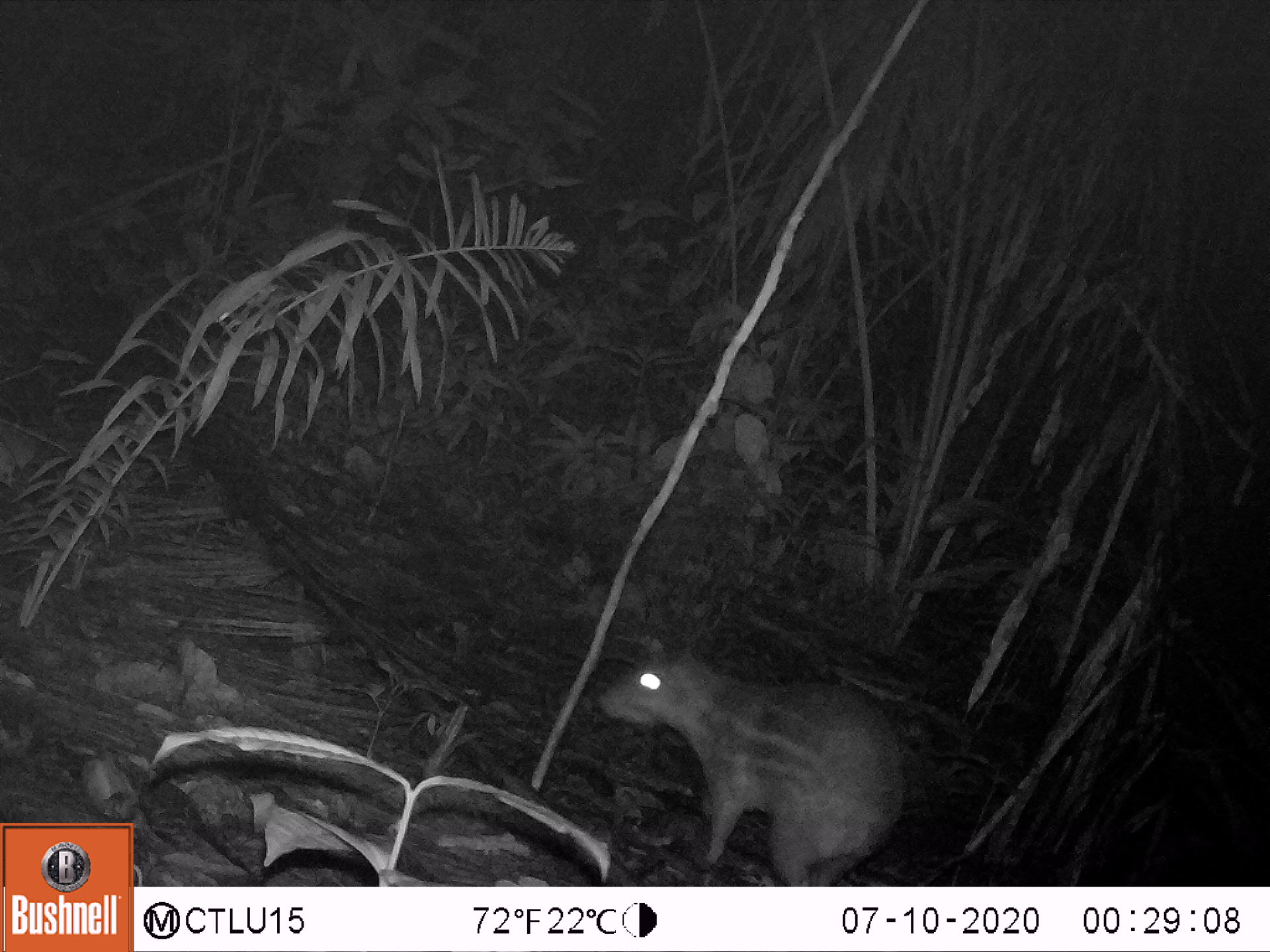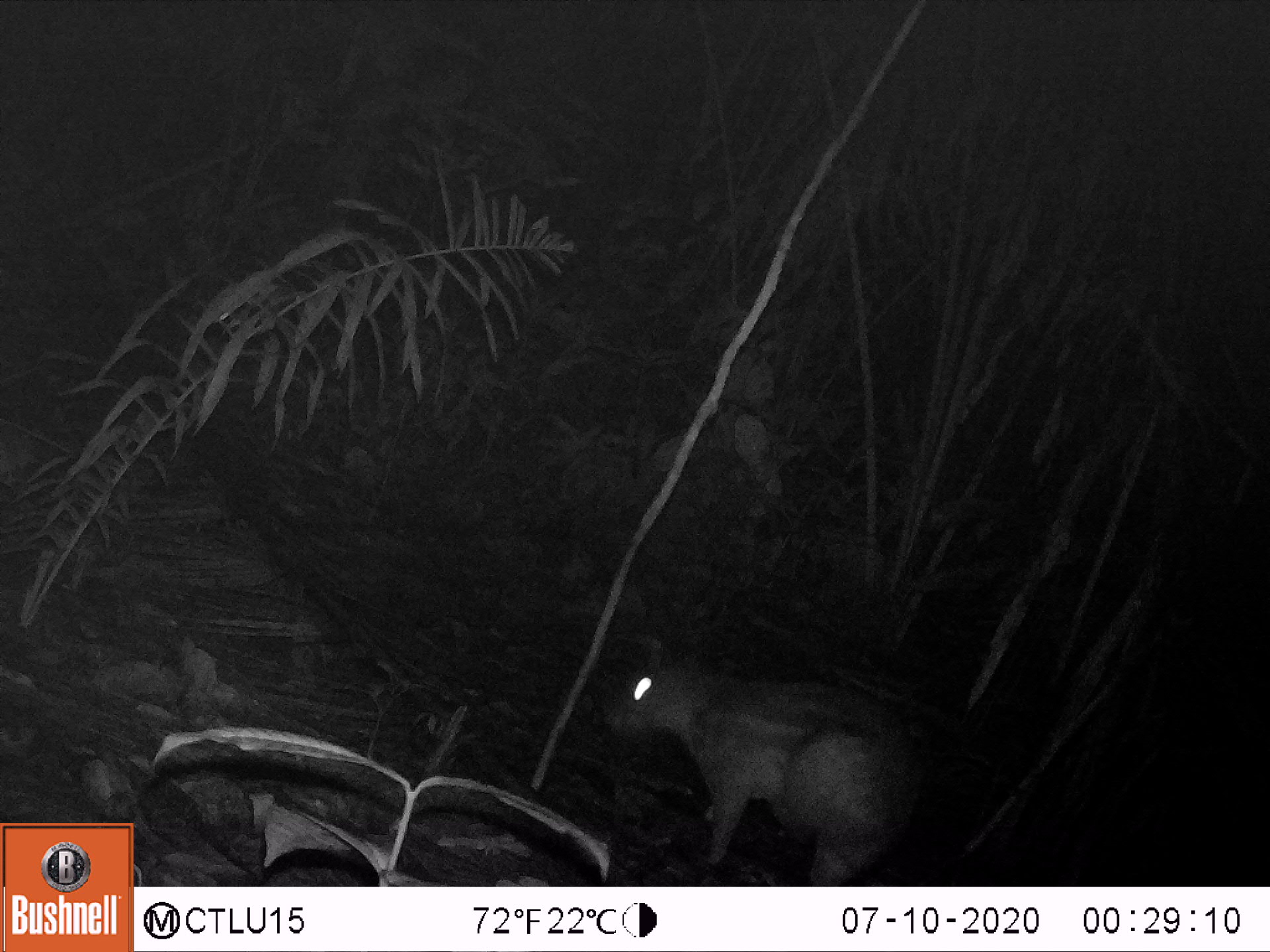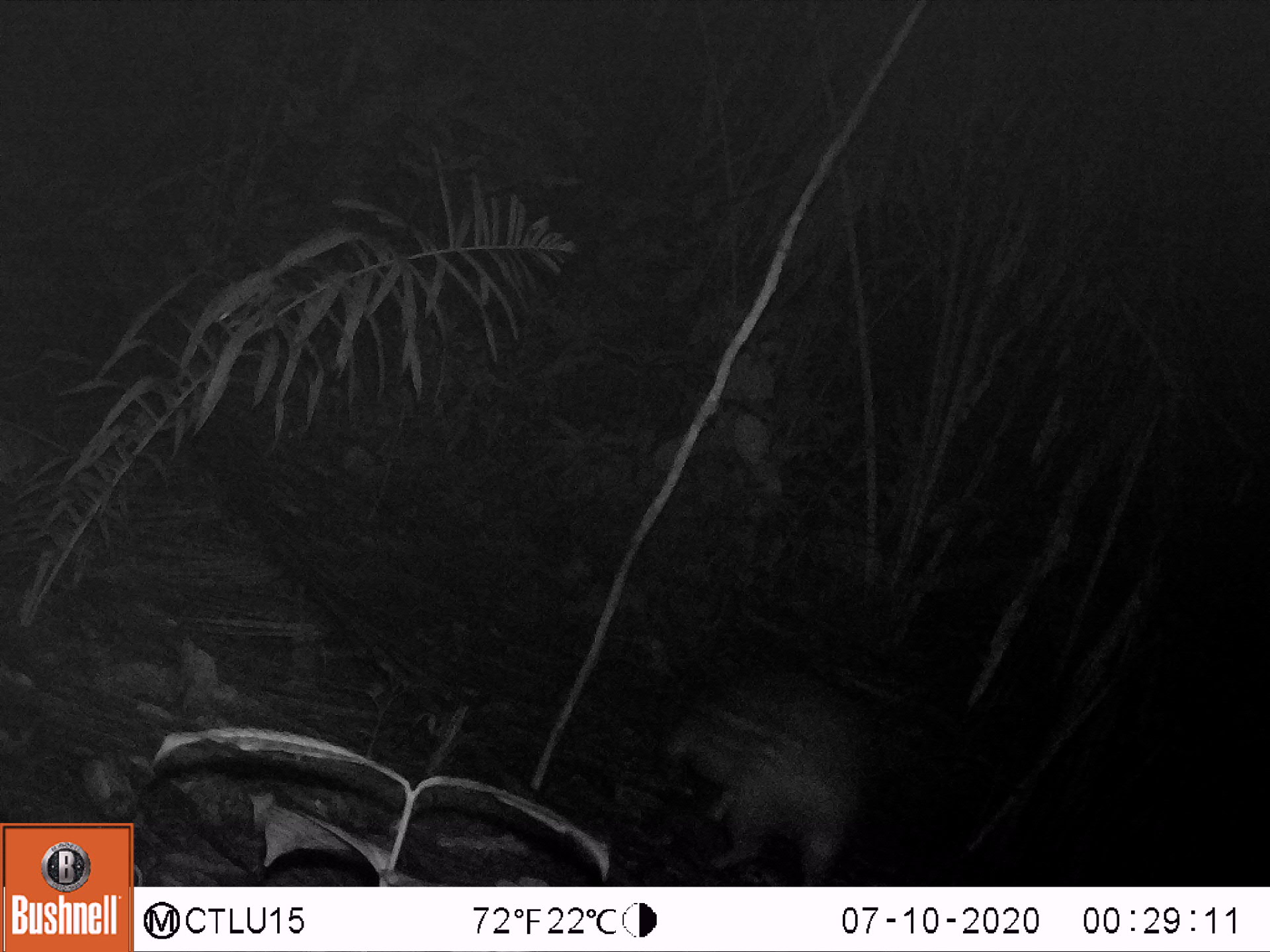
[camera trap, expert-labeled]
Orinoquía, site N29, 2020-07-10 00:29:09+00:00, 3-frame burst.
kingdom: Animalia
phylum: Chordata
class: Mammalia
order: Rodentia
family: Cuniculidae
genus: Cuniculus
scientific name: Cuniculus paca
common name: spotted paca